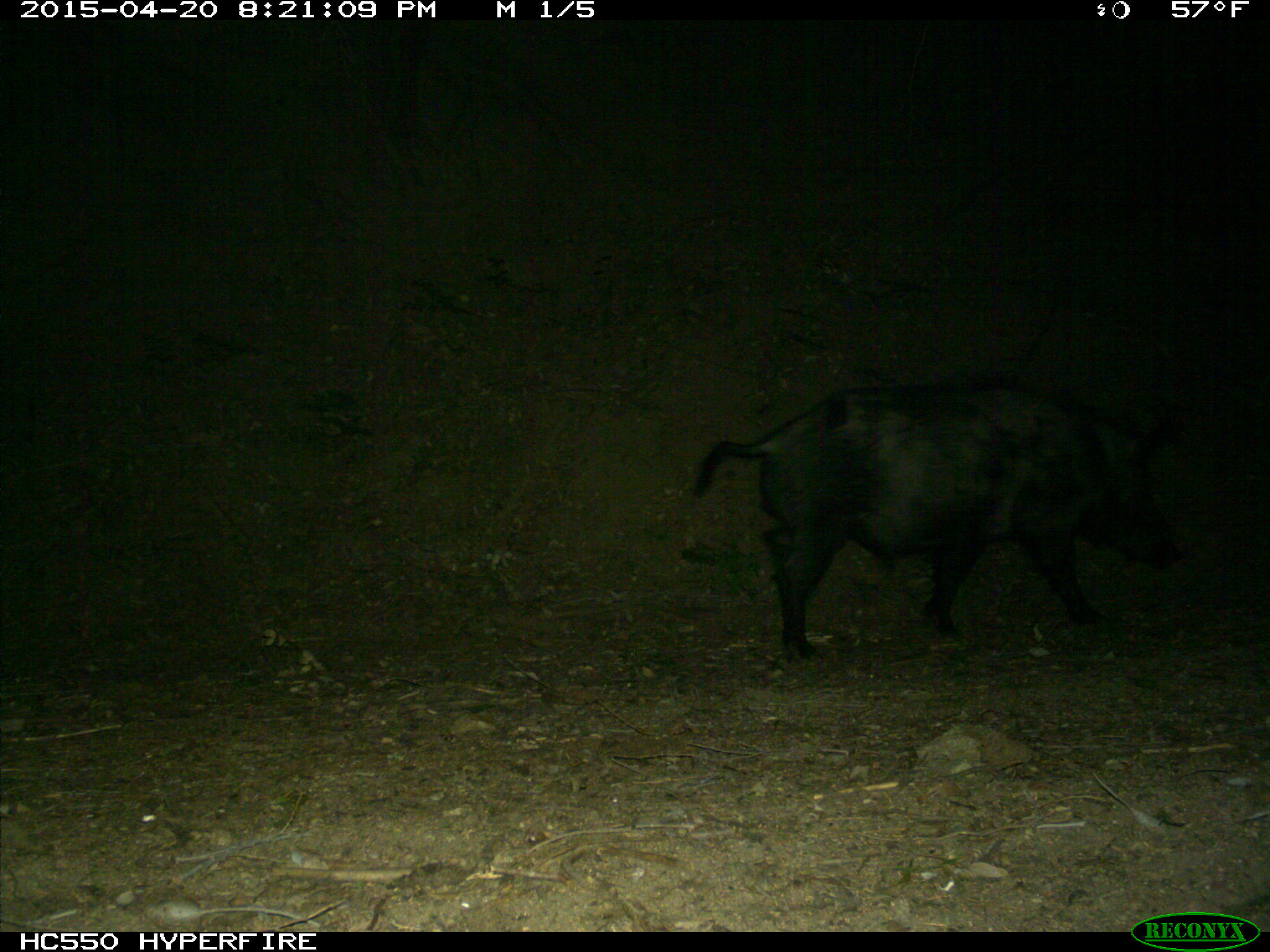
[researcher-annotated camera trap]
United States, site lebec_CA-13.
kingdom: Animalia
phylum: Chordata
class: Mammalia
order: Artiodactyla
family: Suidae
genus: Sus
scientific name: Sus scrofa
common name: wild boar